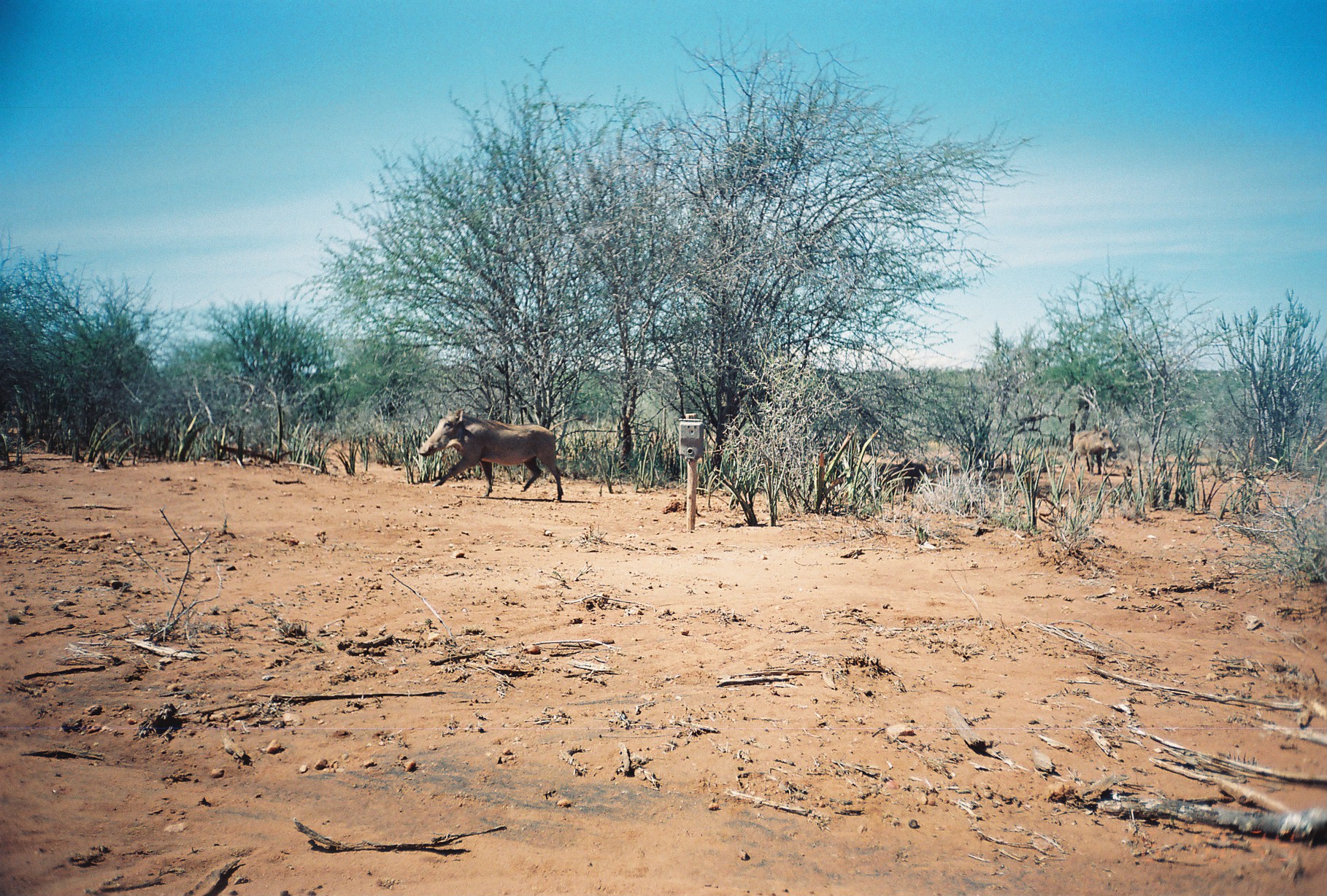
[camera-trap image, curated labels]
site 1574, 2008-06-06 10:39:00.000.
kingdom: Animalia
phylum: Chordata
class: Mammalia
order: Artiodactyla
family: Suidae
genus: Phacochoerus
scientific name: Phacochoerus africanus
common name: common warthog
Phacochoerus africanus (common warthog), count 2.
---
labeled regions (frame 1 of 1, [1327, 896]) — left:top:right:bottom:
phacochoerus africanus: 417:407:564:503; 1071:423:1119:475